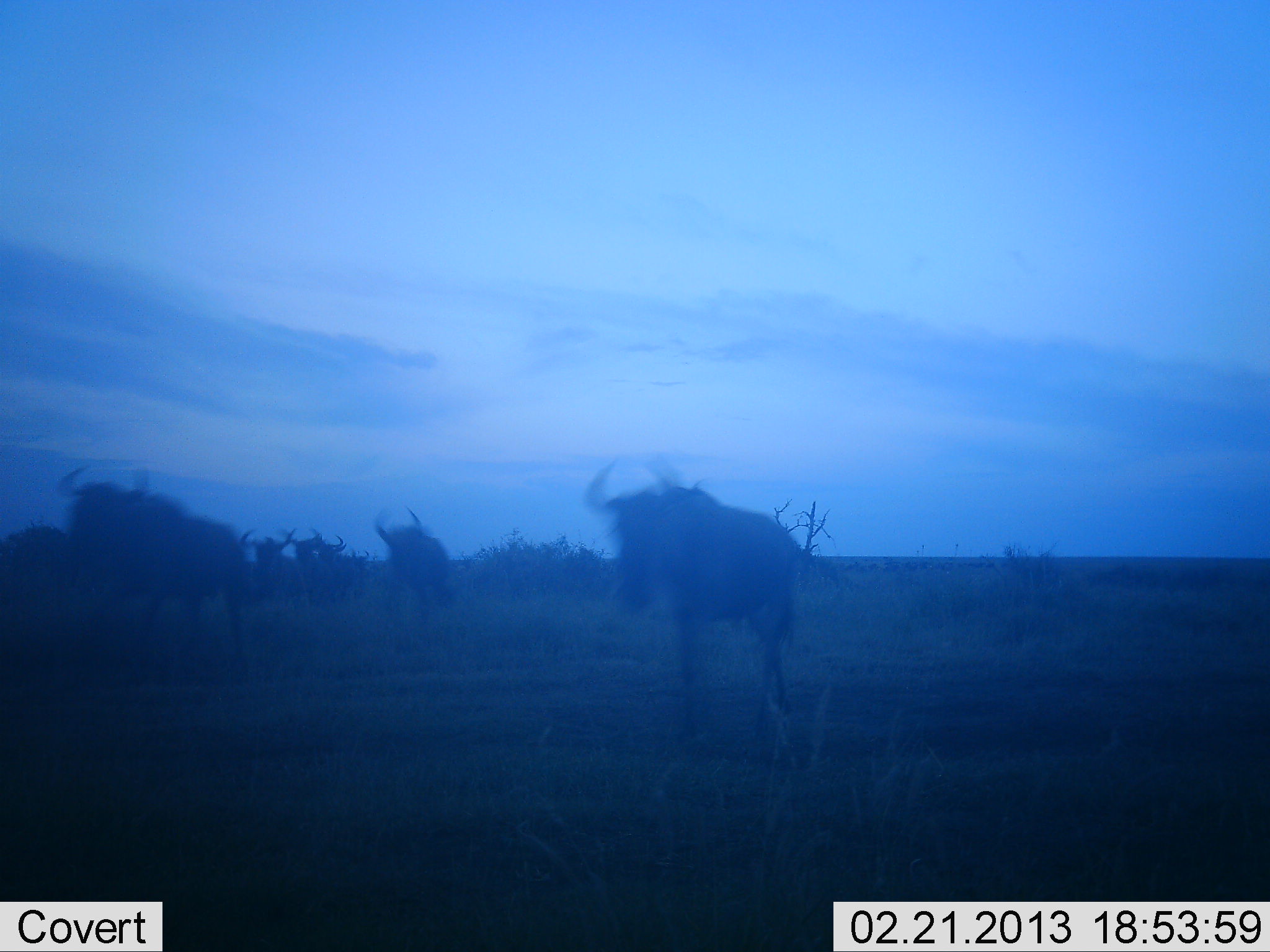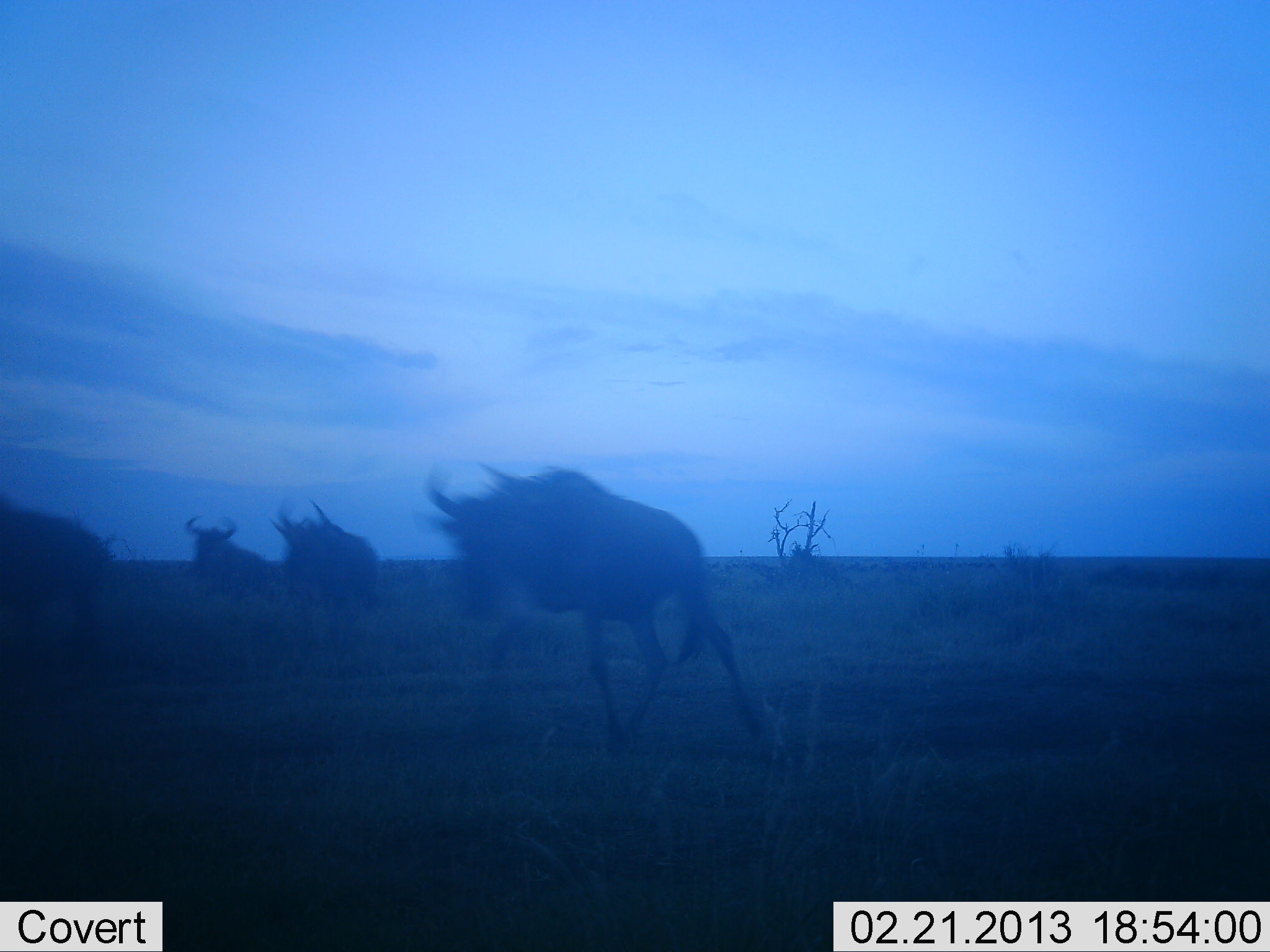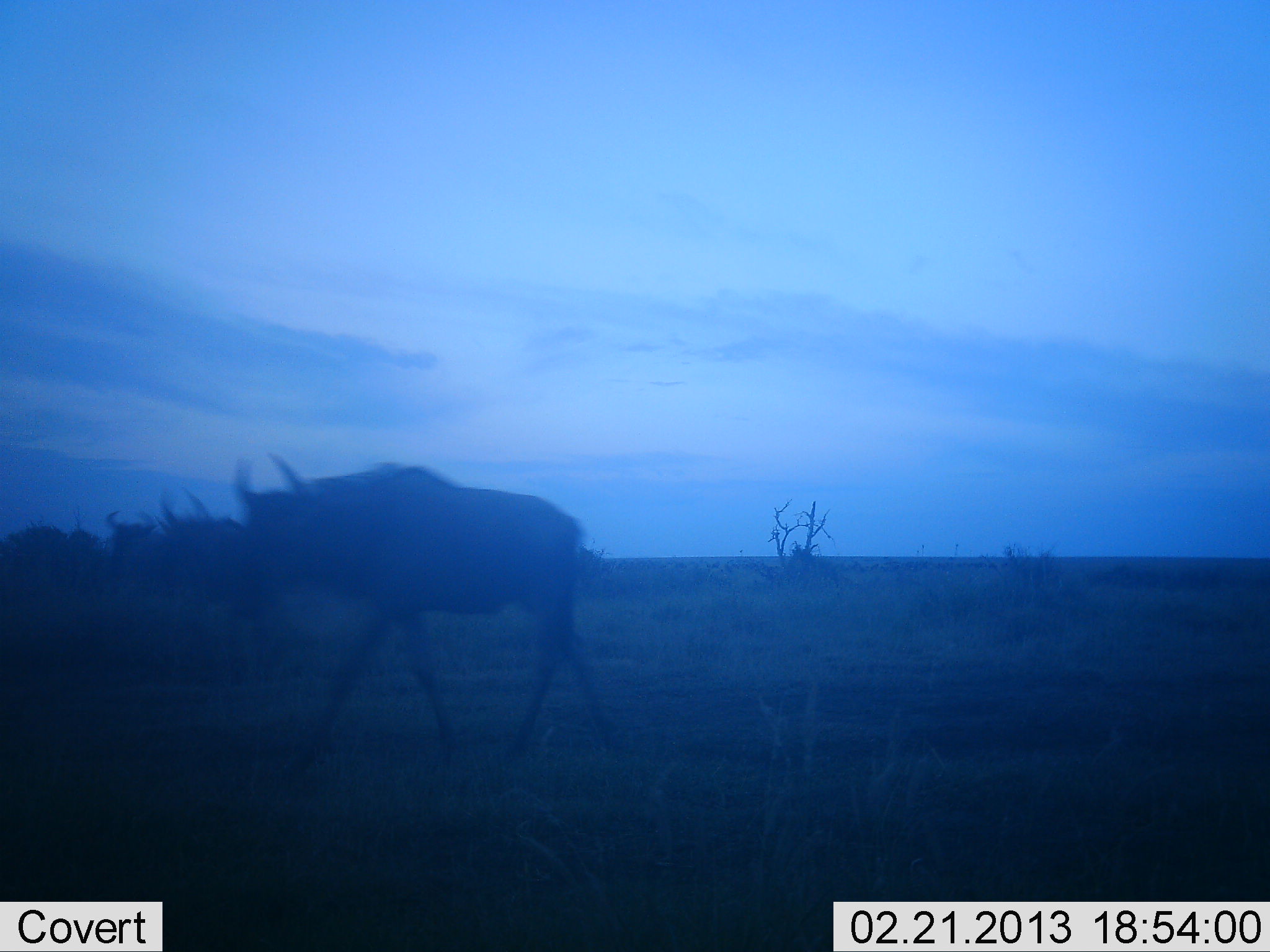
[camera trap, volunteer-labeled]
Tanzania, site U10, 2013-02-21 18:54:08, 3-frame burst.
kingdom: Animalia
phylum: Chordata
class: Mammalia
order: Artiodactyla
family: Bovidae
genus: Connochaetes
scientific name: Connochaetes taurinus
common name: blue wildebeest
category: wildebeest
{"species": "wildebeest (blue wildebeest) (Connochaetes taurinus)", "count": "6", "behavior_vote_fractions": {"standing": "5%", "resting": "2%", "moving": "100%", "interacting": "2%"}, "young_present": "0%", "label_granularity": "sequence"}